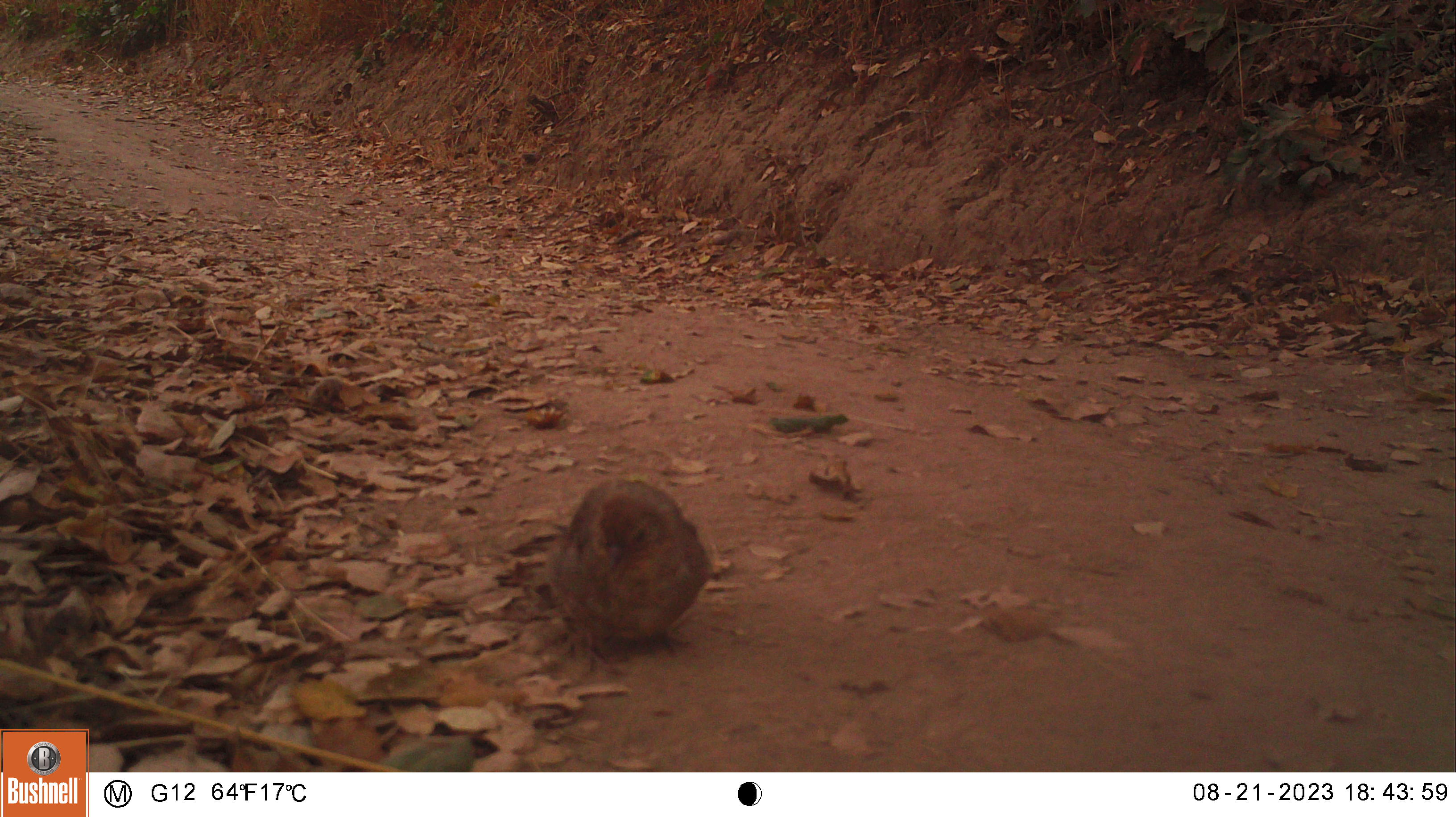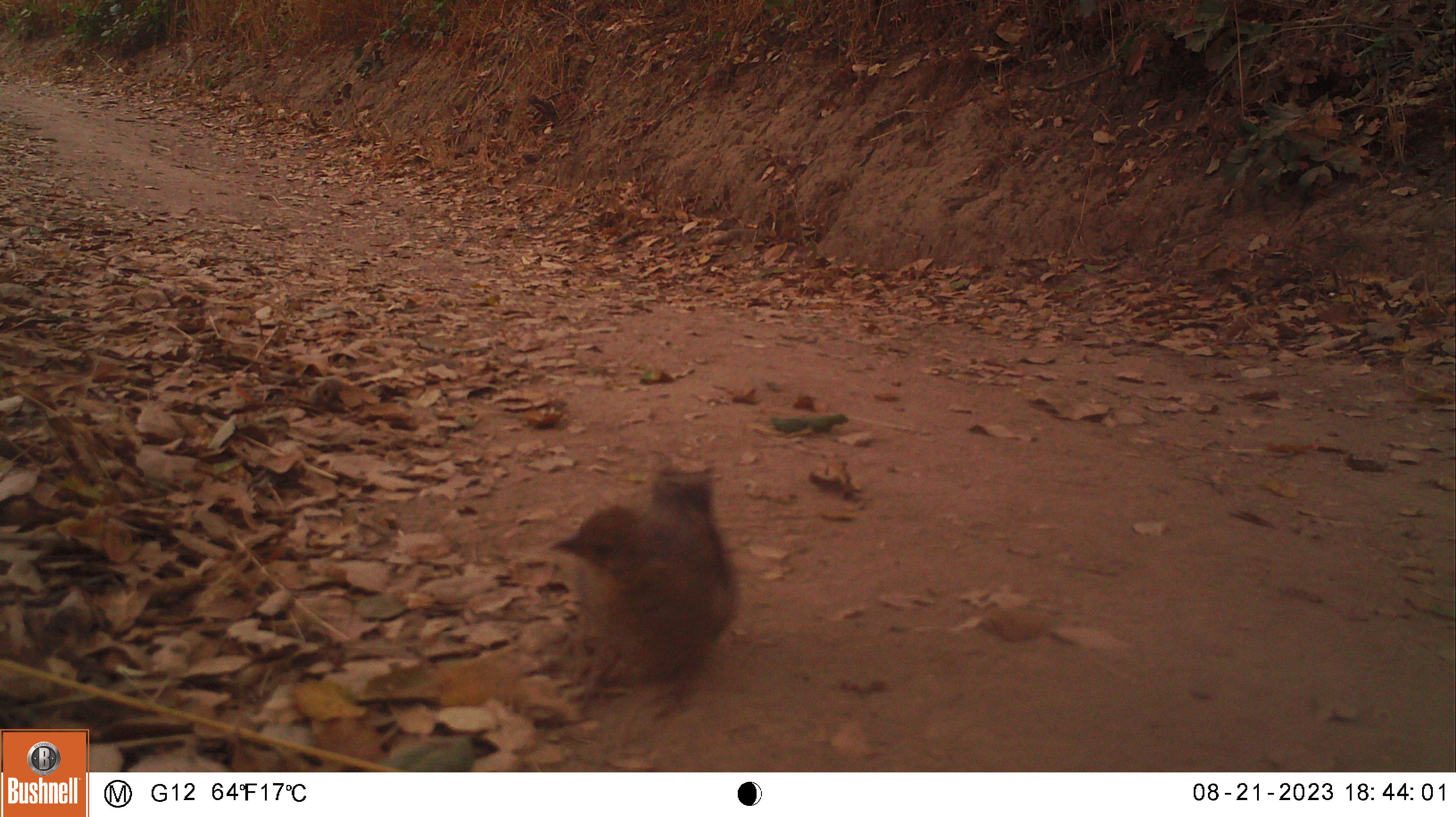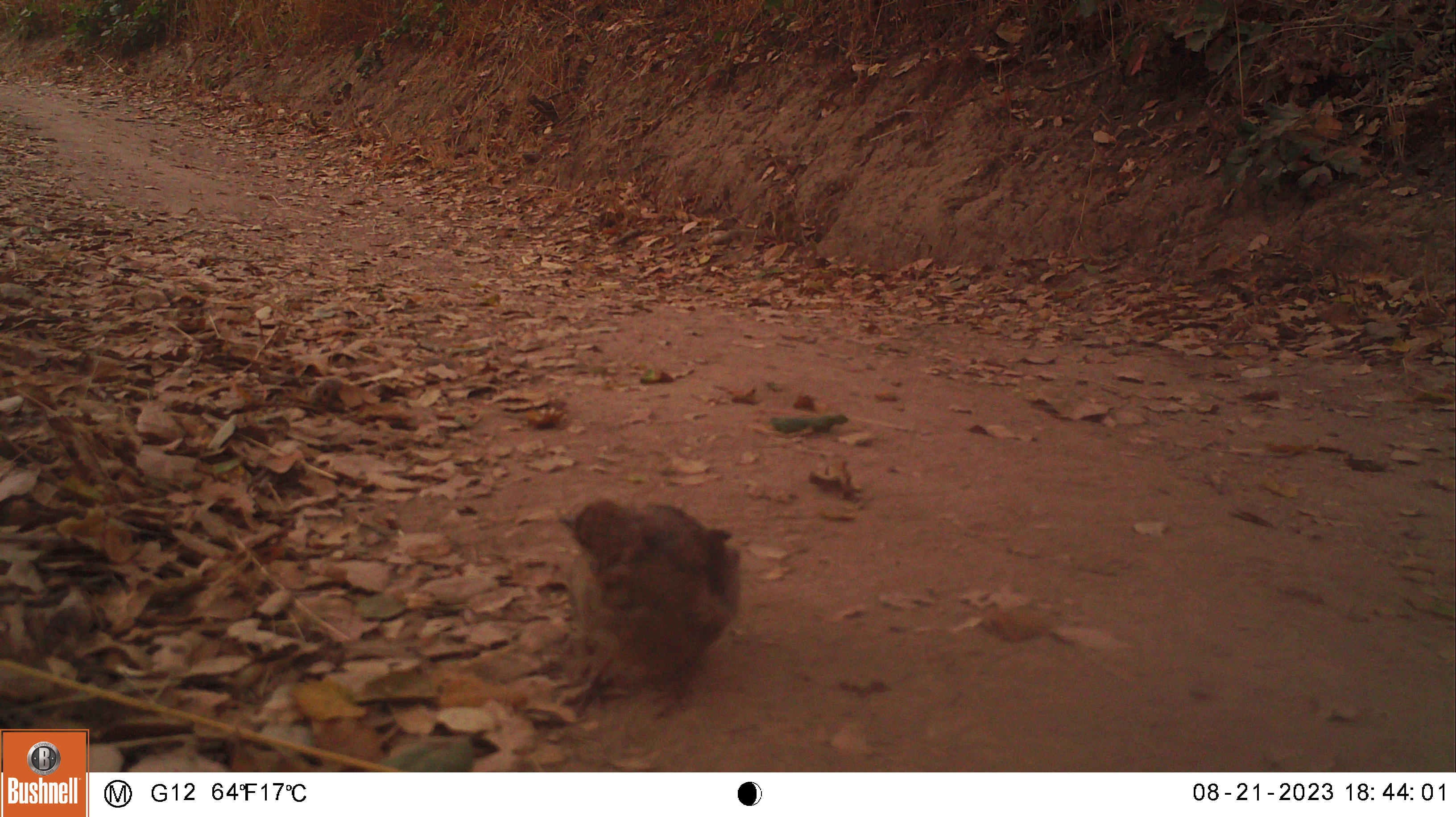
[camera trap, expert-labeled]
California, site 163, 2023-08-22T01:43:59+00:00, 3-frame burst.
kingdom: Animalia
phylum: Chordata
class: Aves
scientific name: Aves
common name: bird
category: unknown bird